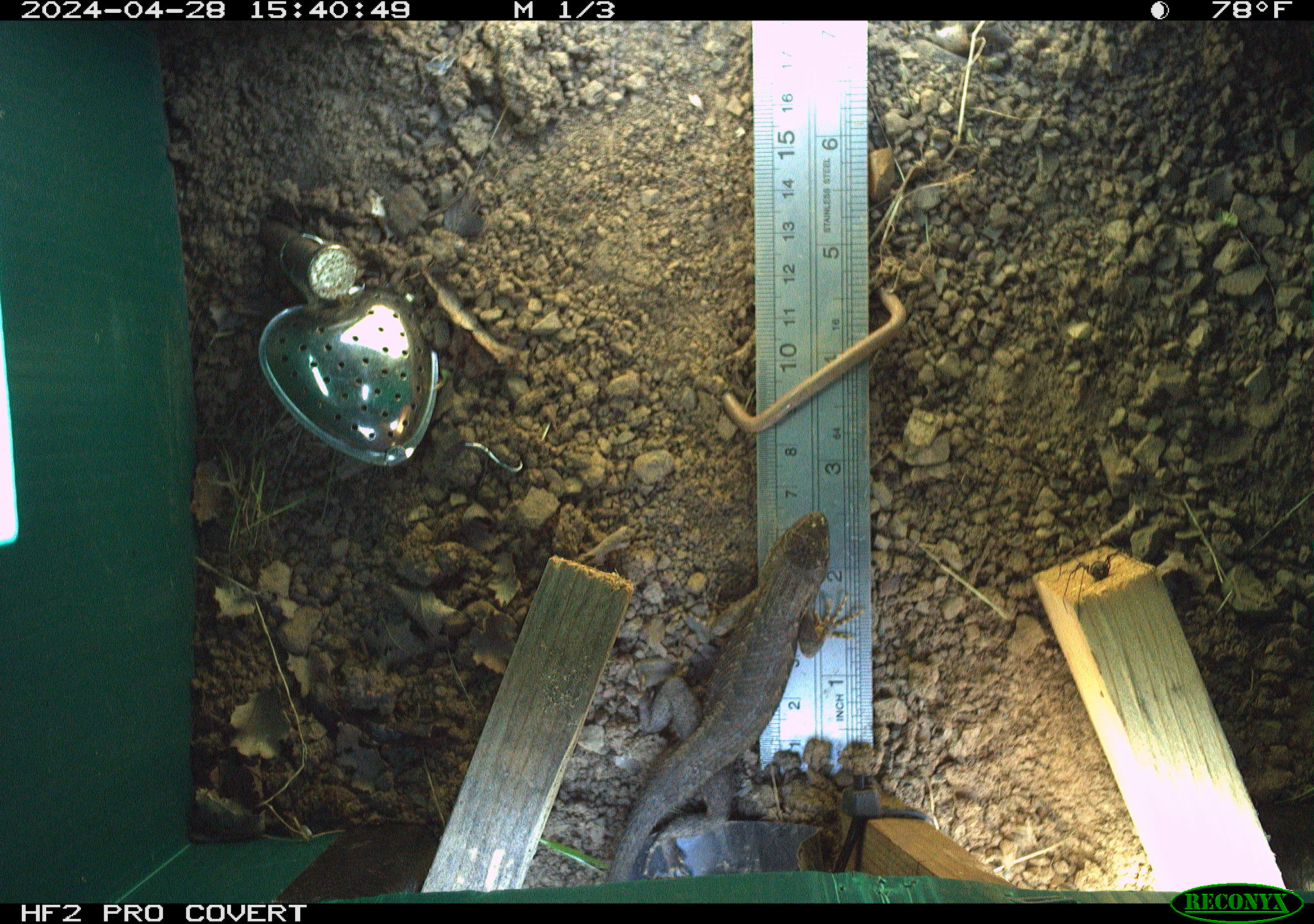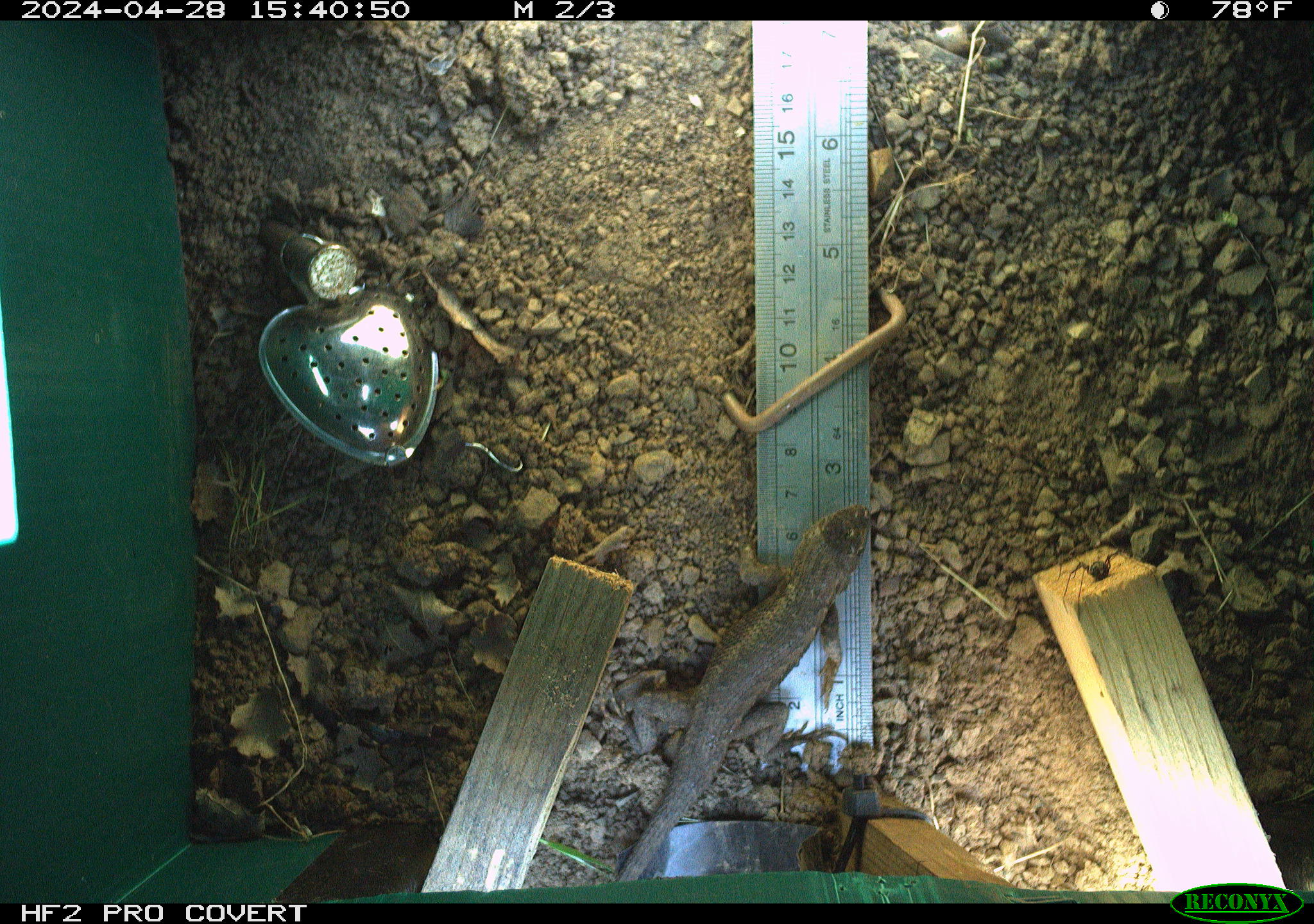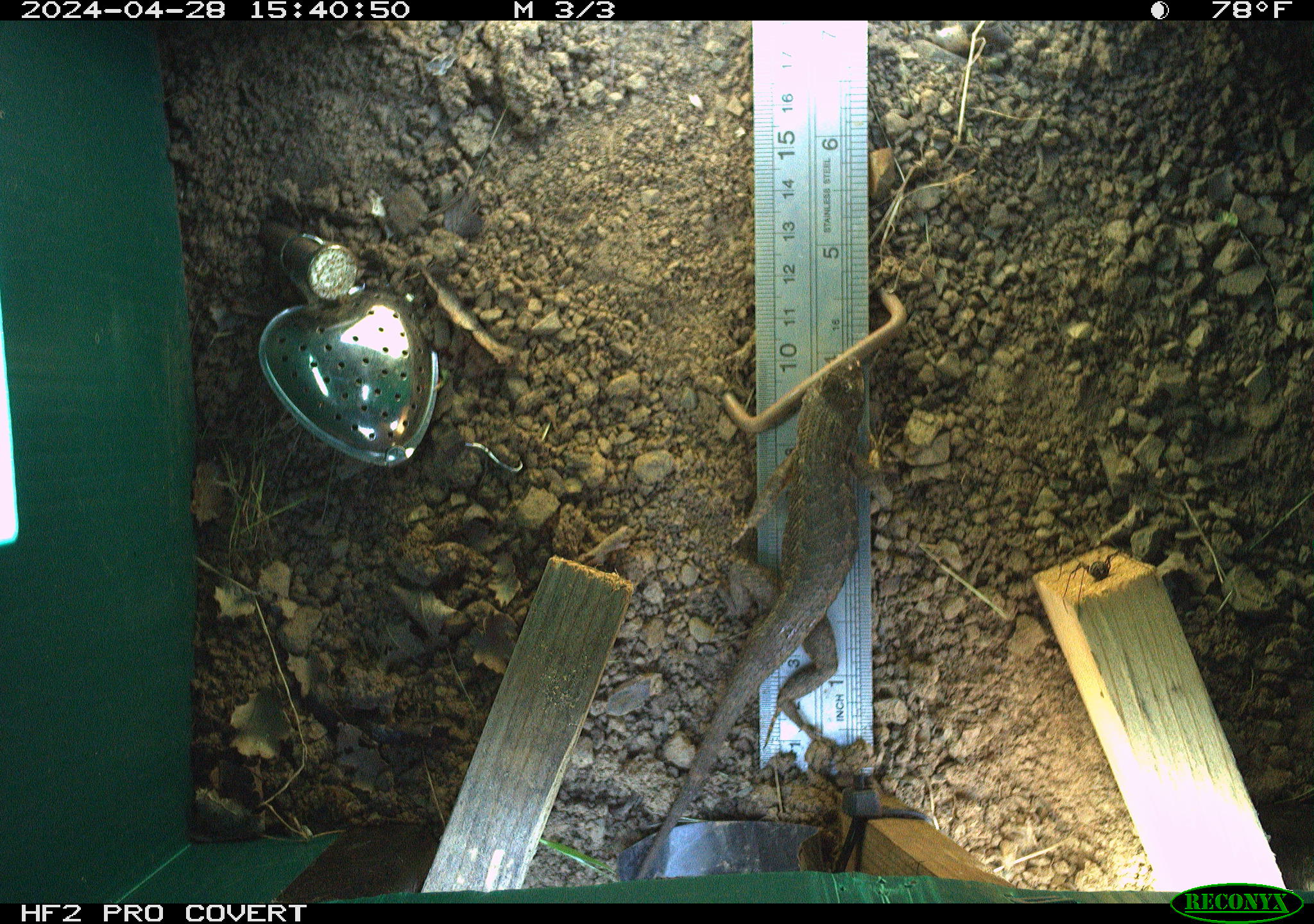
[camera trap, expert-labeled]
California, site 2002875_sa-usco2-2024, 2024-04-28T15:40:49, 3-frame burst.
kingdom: Animalia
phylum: Chordata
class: Reptilia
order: Squamata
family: Phrynosomatidae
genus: Sceloporus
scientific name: Sceloporus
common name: spiny lizards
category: sceloporus species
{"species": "sceloporus species (spiny lizards) (Sceloporus)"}